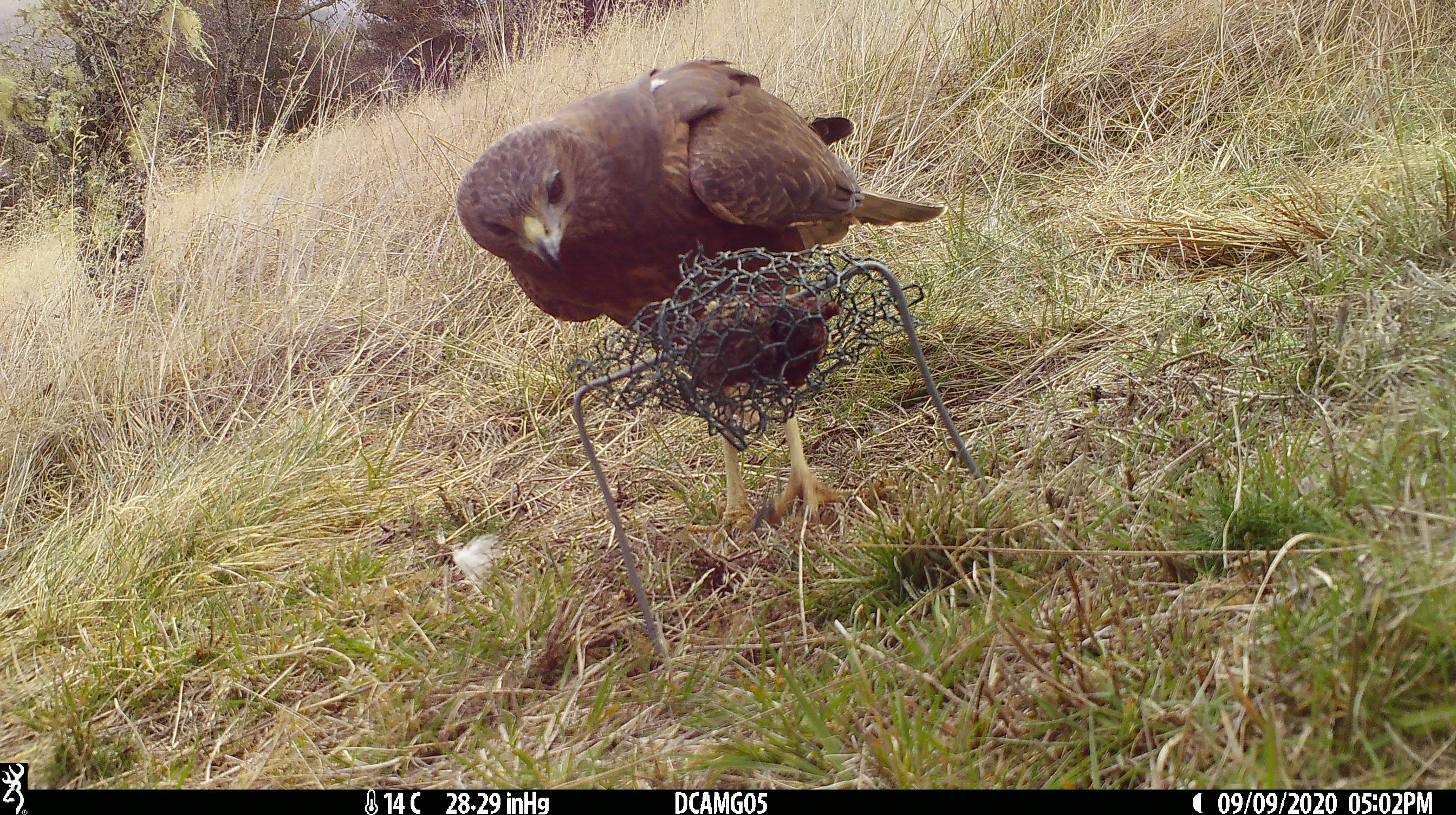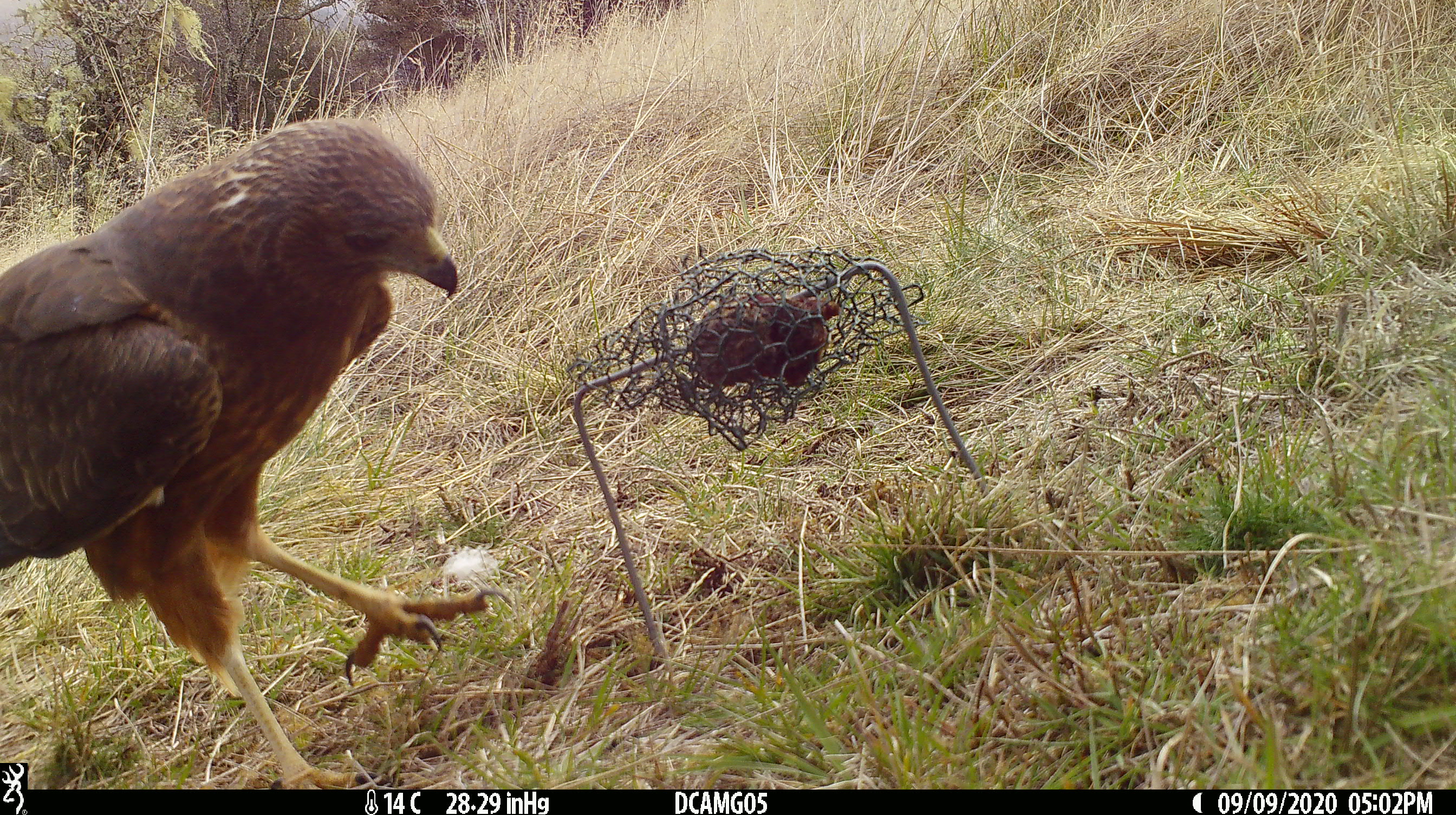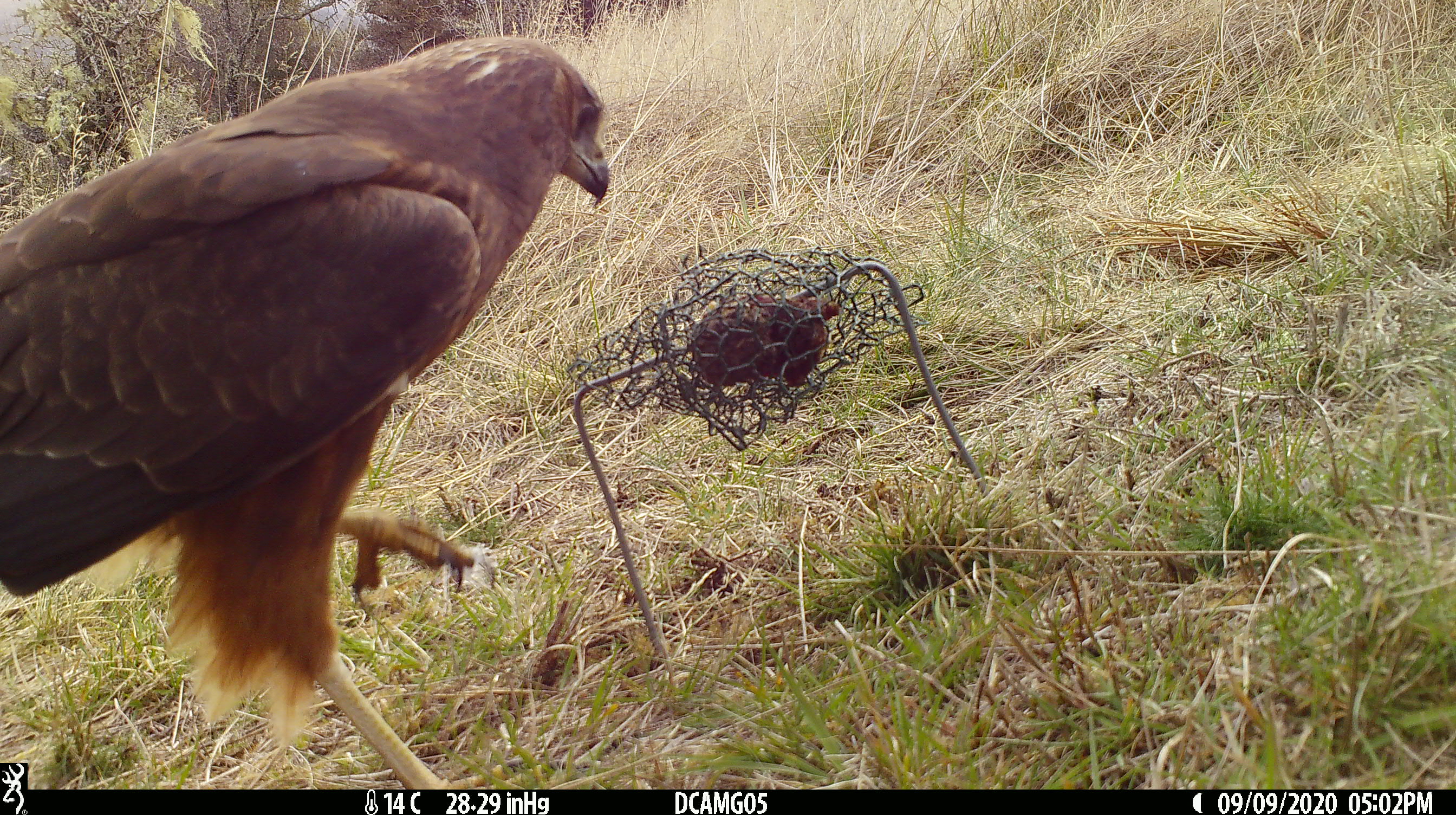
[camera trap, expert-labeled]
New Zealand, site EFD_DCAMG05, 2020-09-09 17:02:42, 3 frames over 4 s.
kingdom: Animalia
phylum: Chordata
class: Aves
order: Accipitriformes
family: Accipitridae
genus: Circus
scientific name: Circus approximans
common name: swamp harrier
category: harrier